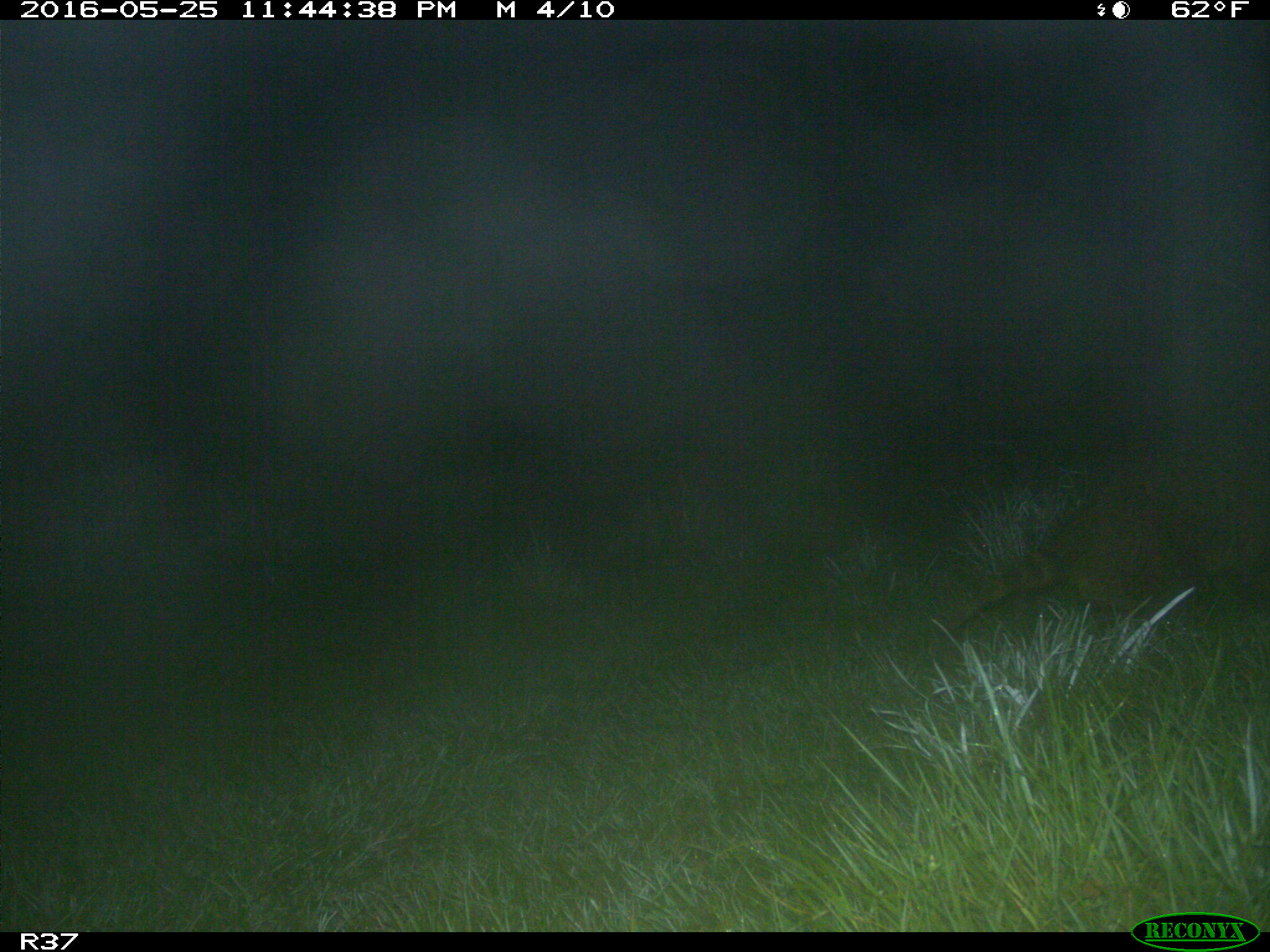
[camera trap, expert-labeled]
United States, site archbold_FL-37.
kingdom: Animalia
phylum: Chordata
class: Mammalia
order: Carnivora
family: Procyonidae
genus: Procyon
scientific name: Procyon lotor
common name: common raccoon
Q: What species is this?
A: Procyon lotor (common raccoon).